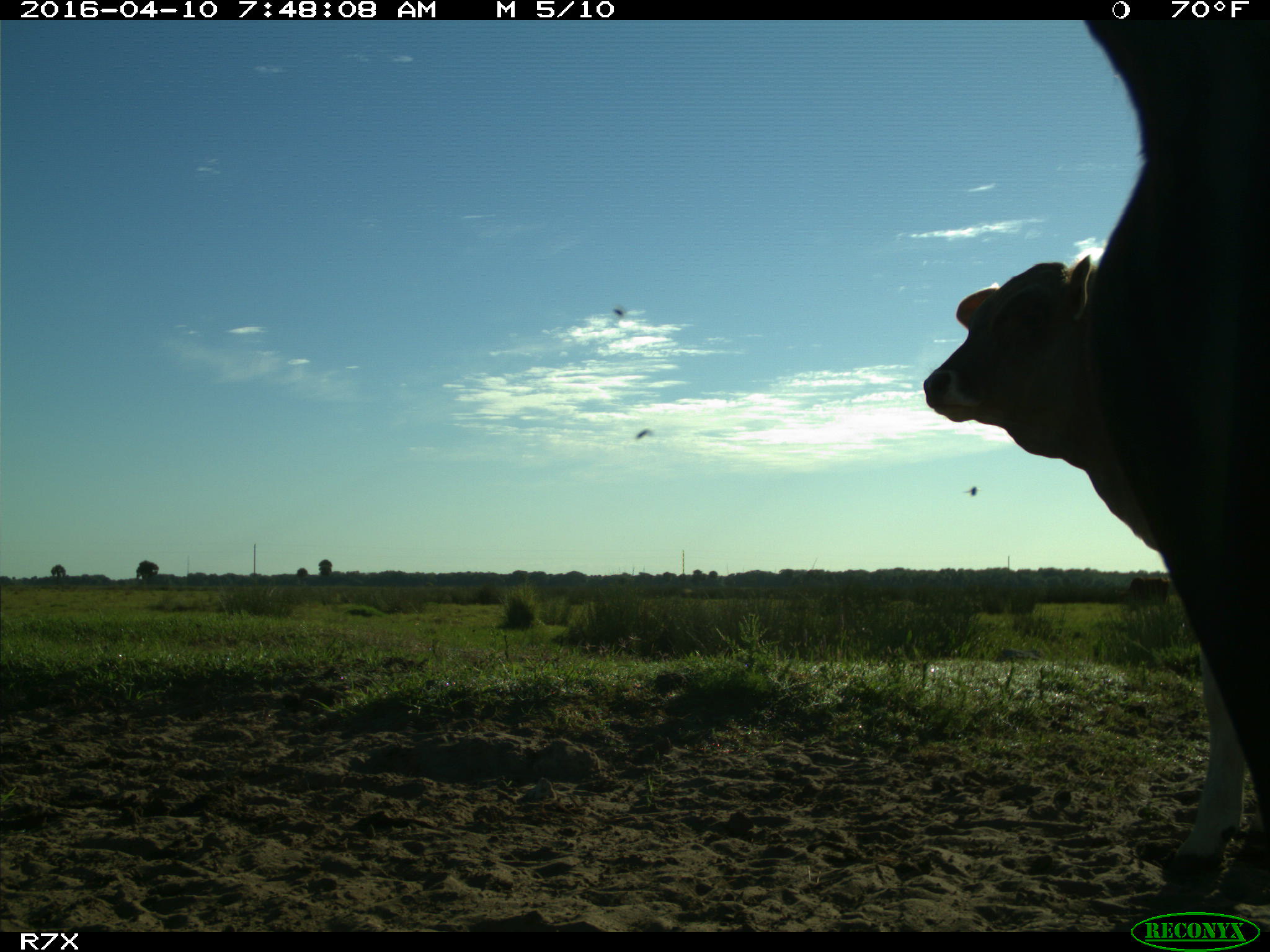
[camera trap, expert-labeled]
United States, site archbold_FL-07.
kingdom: Animalia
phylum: Chordata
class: Mammalia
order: Artiodactyla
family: Bovidae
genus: Bos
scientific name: Bos taurus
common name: domestic cow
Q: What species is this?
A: Bos taurus (domestic cow).